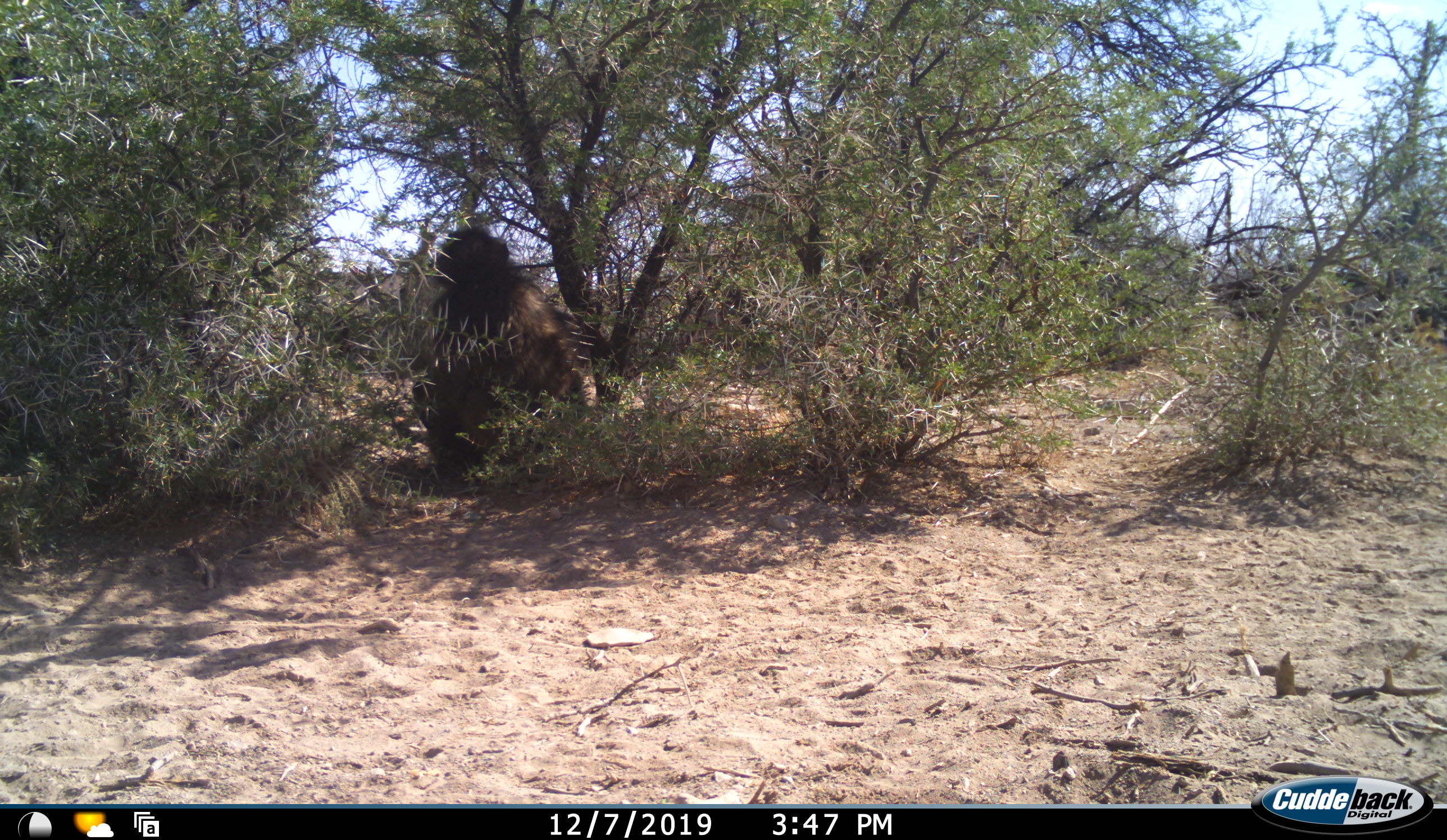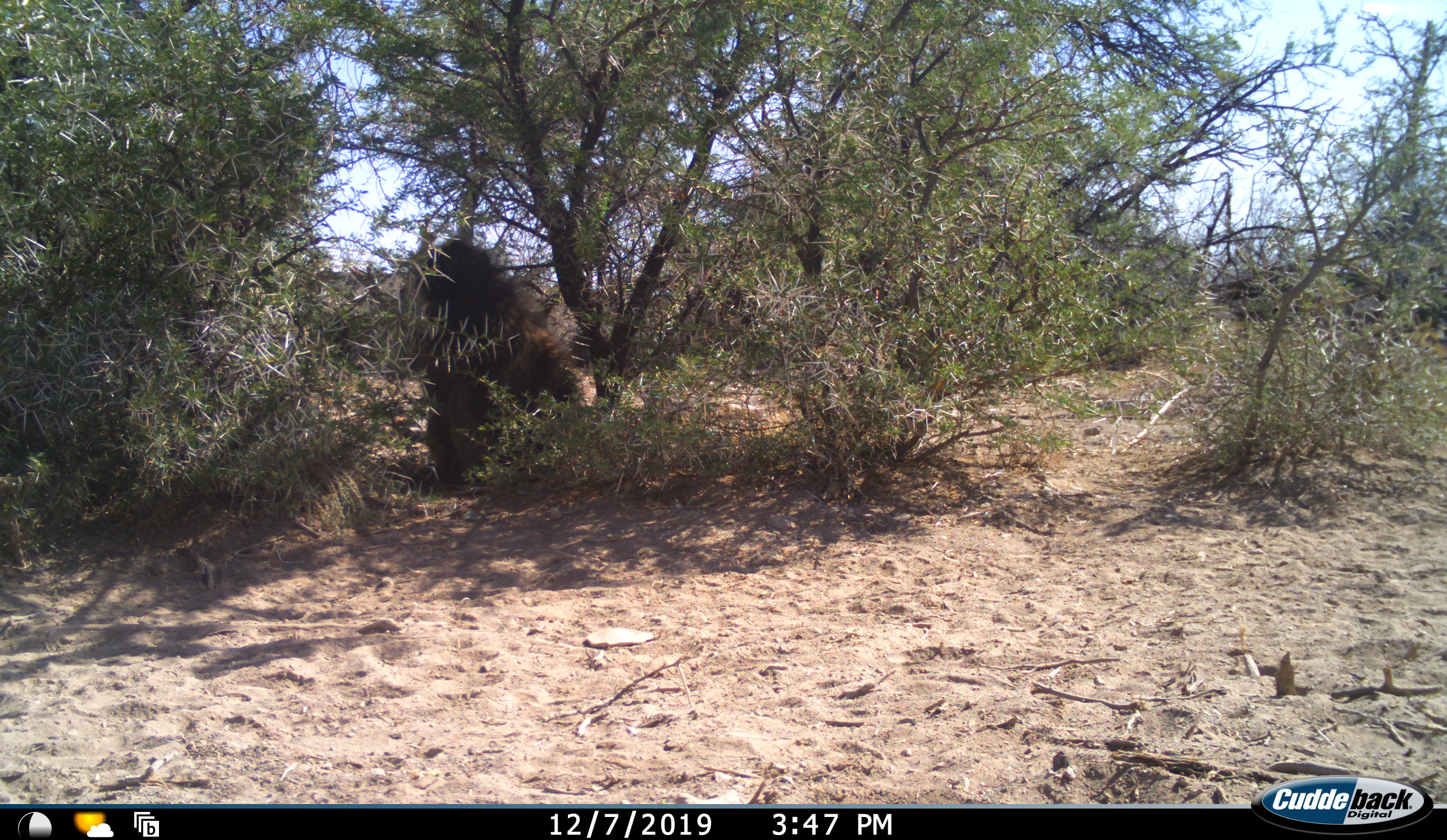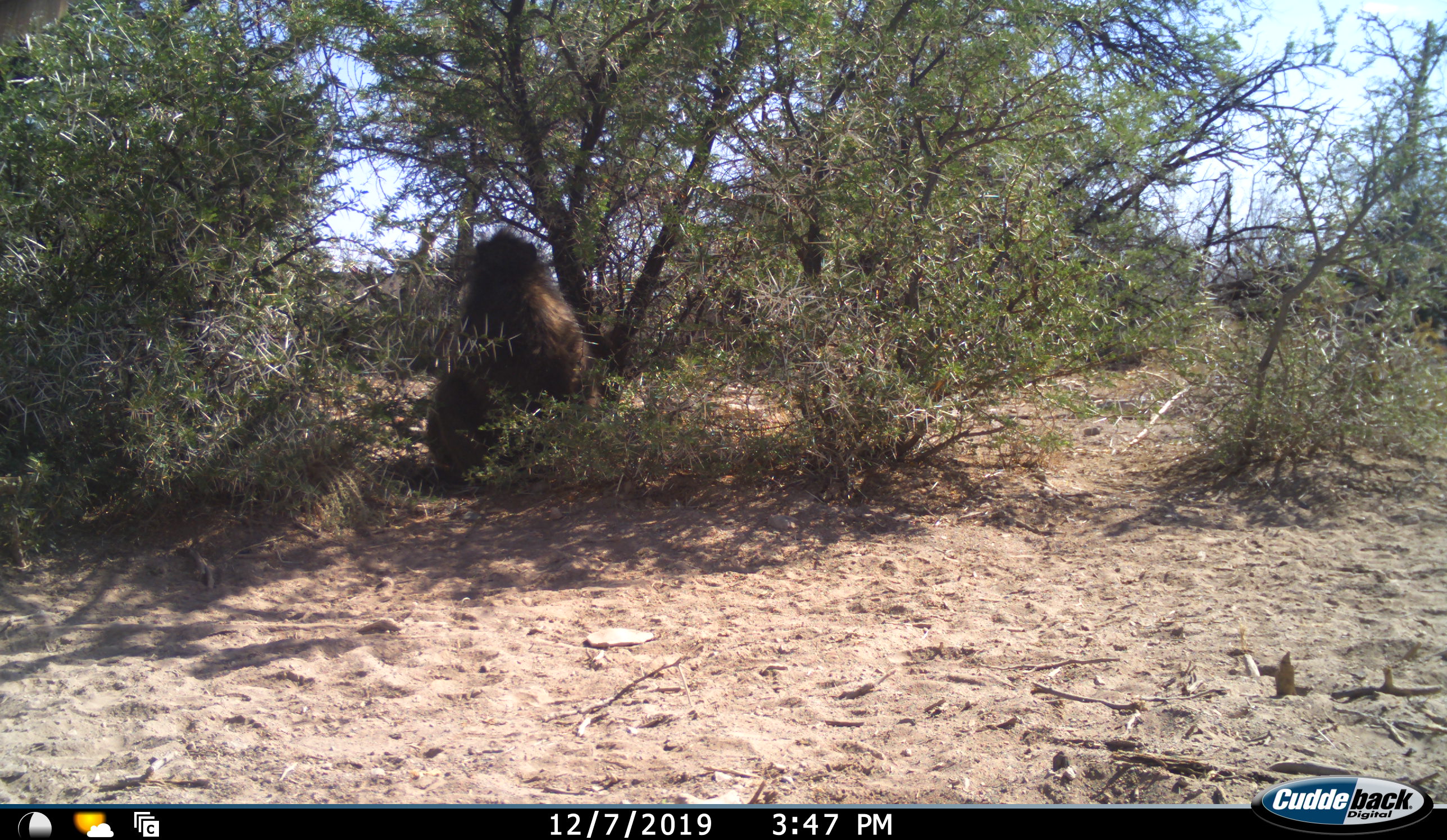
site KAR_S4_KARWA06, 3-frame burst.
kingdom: Animalia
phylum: Chordata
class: Mammalia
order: Primates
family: Cercopithecidae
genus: Papio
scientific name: Papio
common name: baboon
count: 1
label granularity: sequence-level